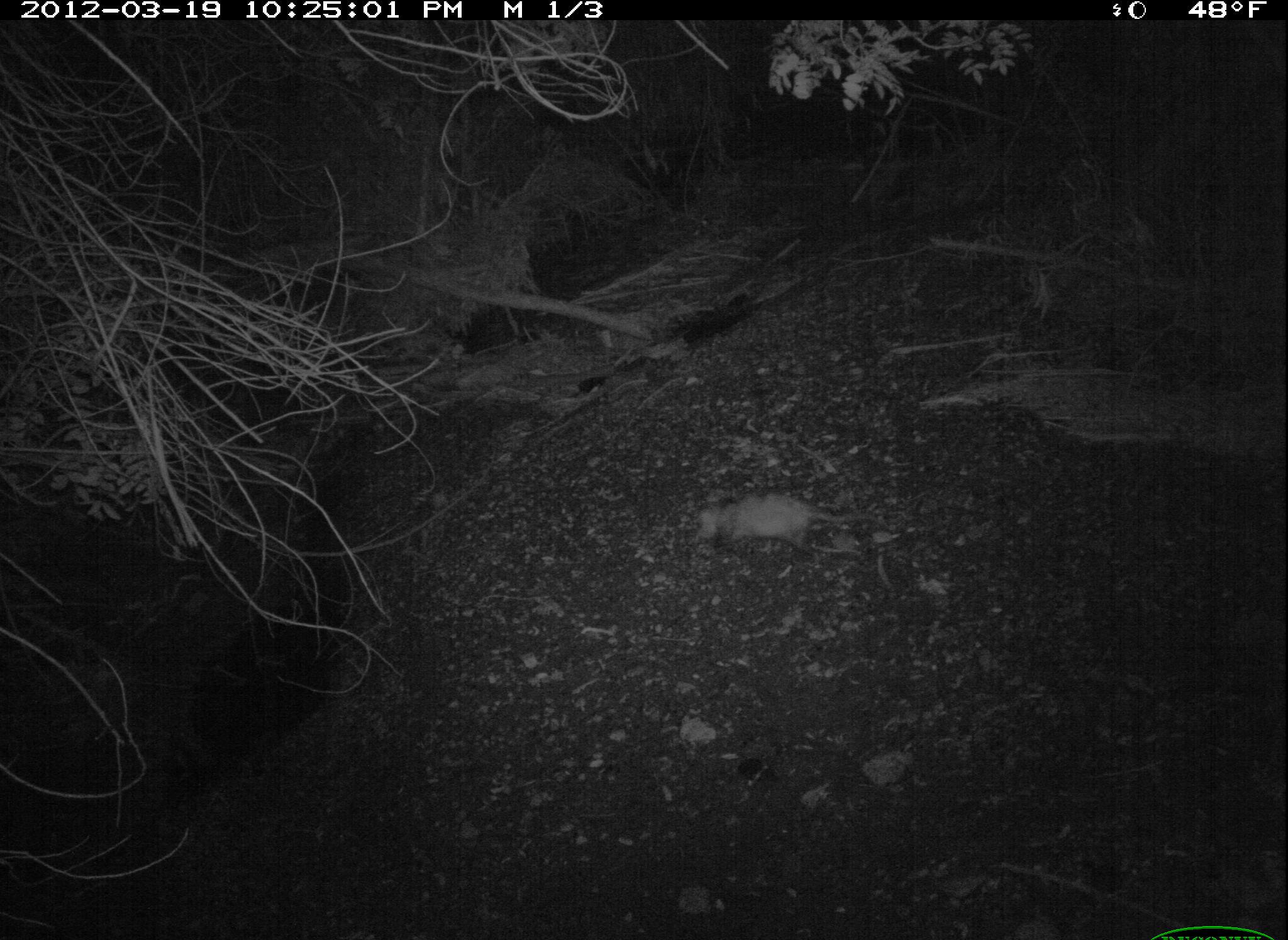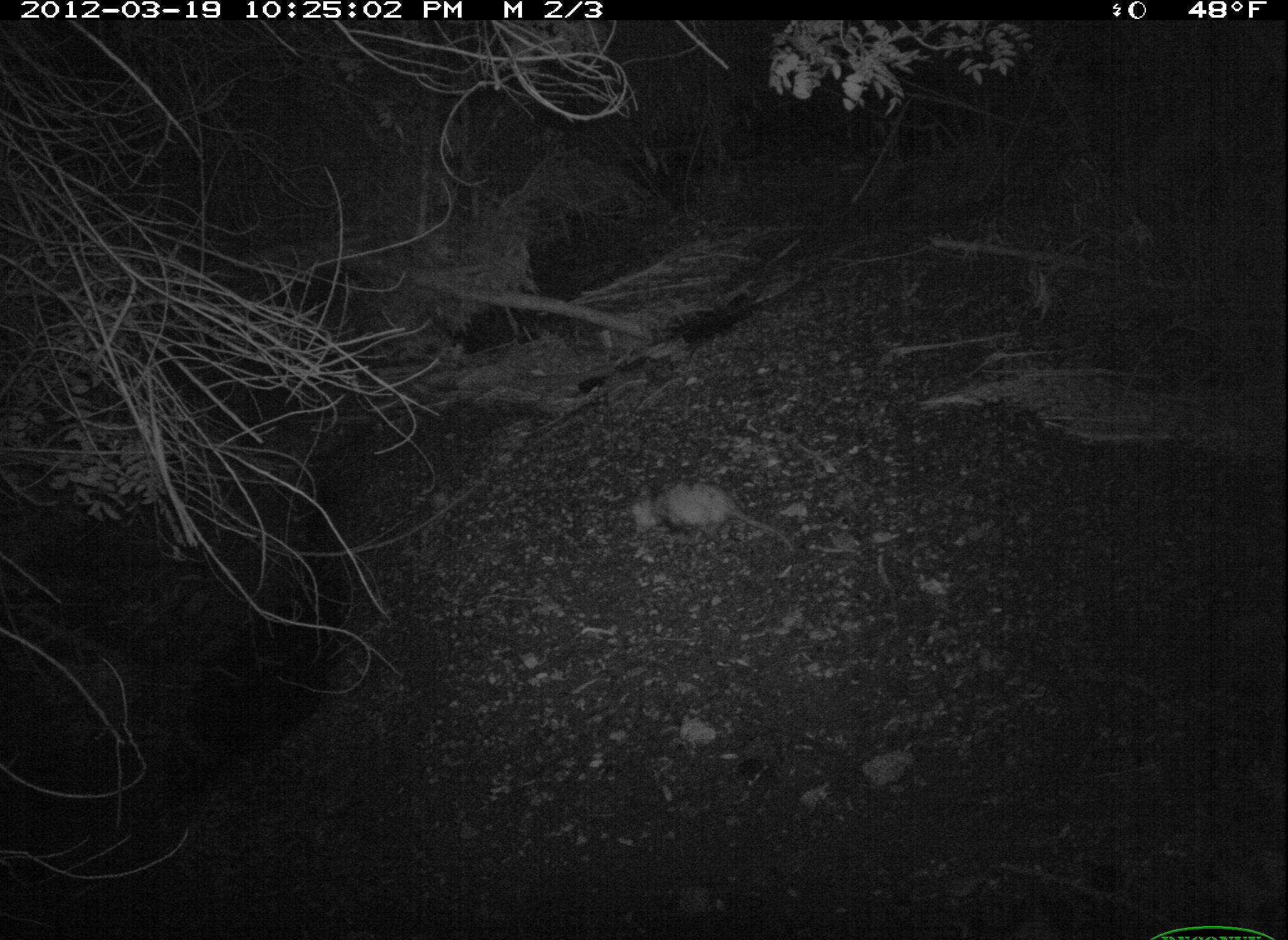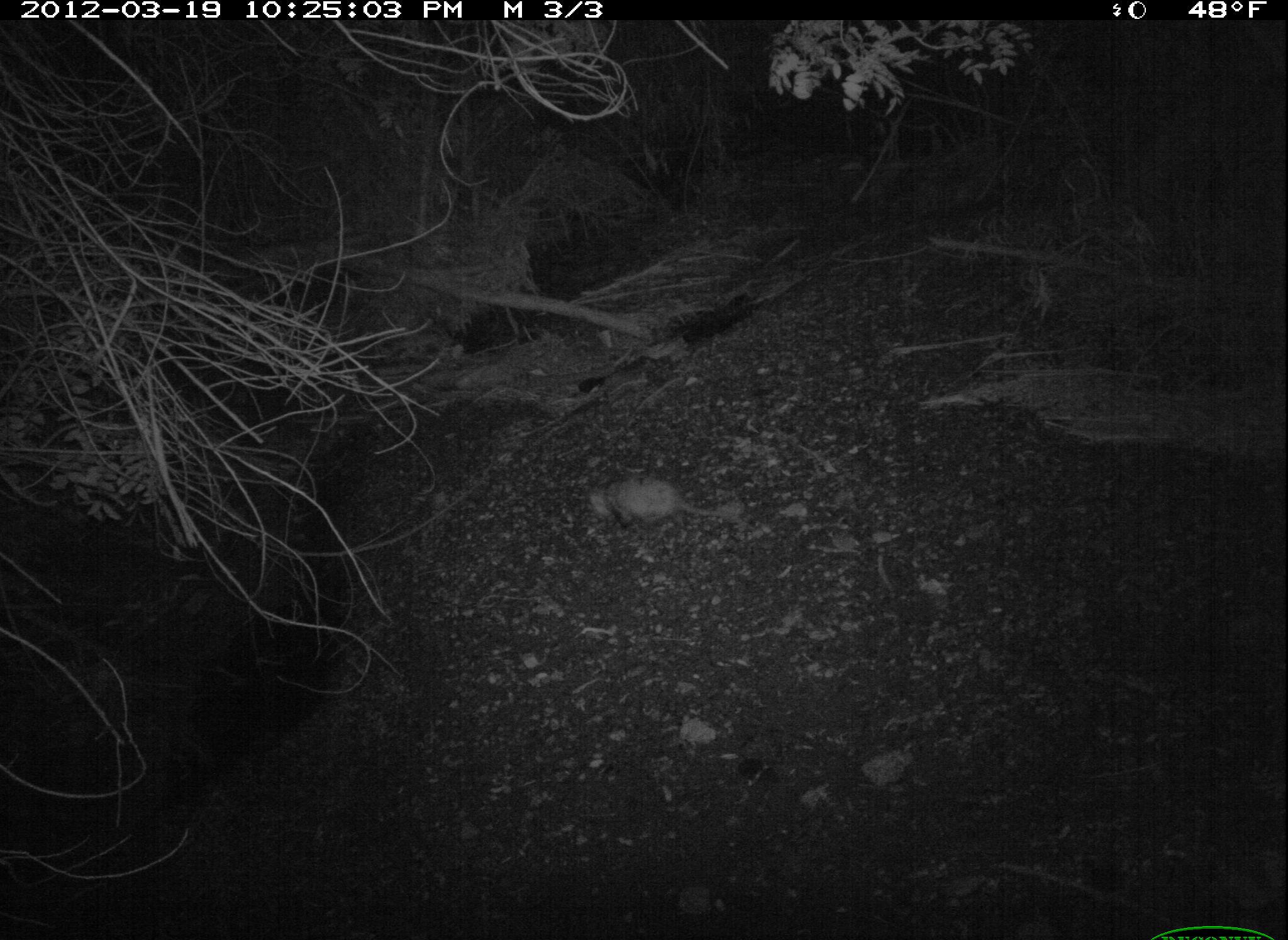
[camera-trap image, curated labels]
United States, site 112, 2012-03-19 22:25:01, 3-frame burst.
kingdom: Animalia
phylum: Chordata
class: Mammalia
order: Didelphimorphia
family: Didelphidae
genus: Didelphis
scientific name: Didelphis virginiana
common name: virginia opossum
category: opossum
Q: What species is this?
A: Opossum (virginia opossum) (Didelphis virginiana).